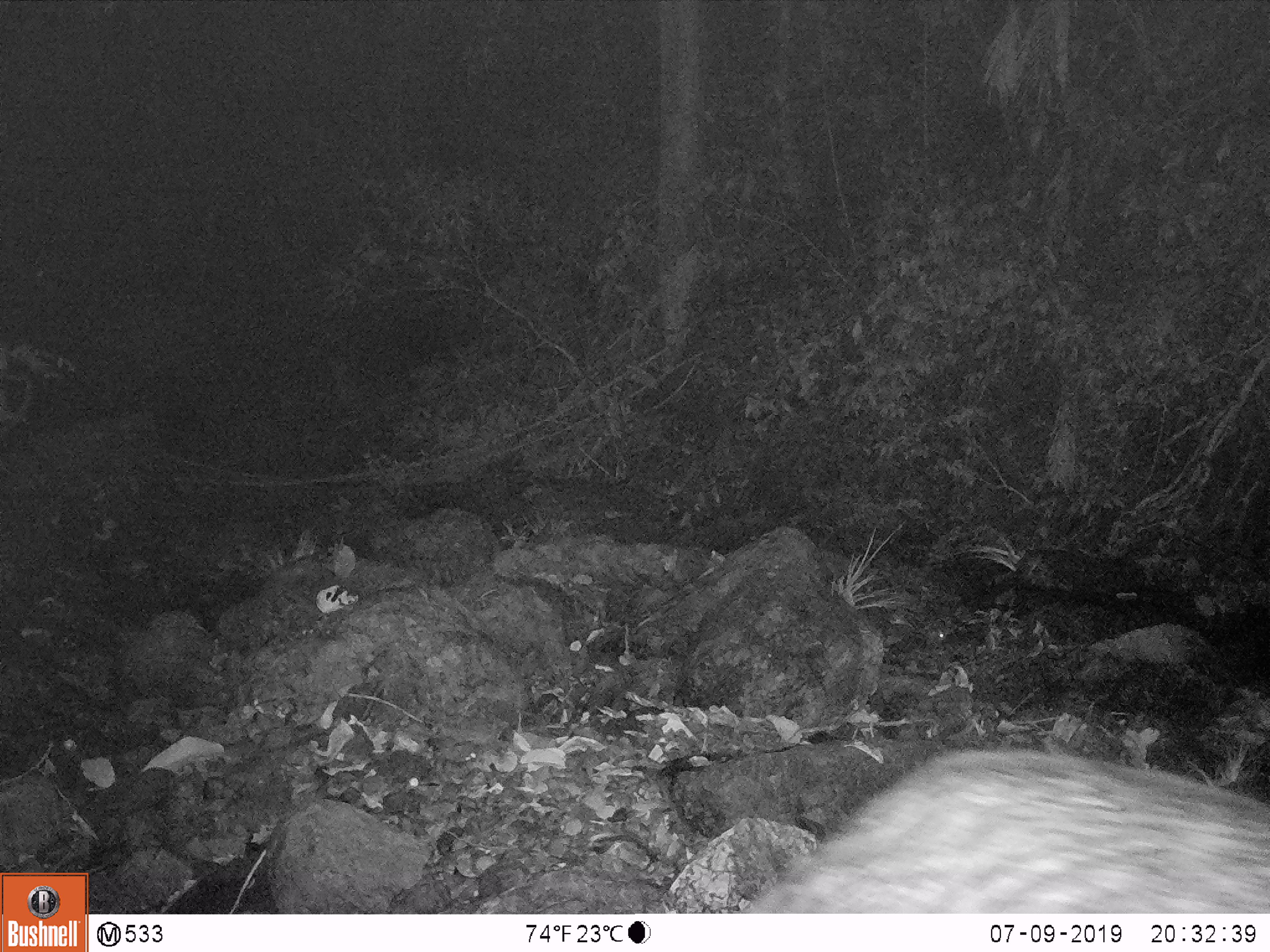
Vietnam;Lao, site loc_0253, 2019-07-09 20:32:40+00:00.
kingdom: Animalia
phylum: Chordata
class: Mammalia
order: Artiodactyla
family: Bovidae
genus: Capricornis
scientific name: Capricornis sumatraensis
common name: chinese serow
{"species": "chinese serow (Capricornis sumatraensis)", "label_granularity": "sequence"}